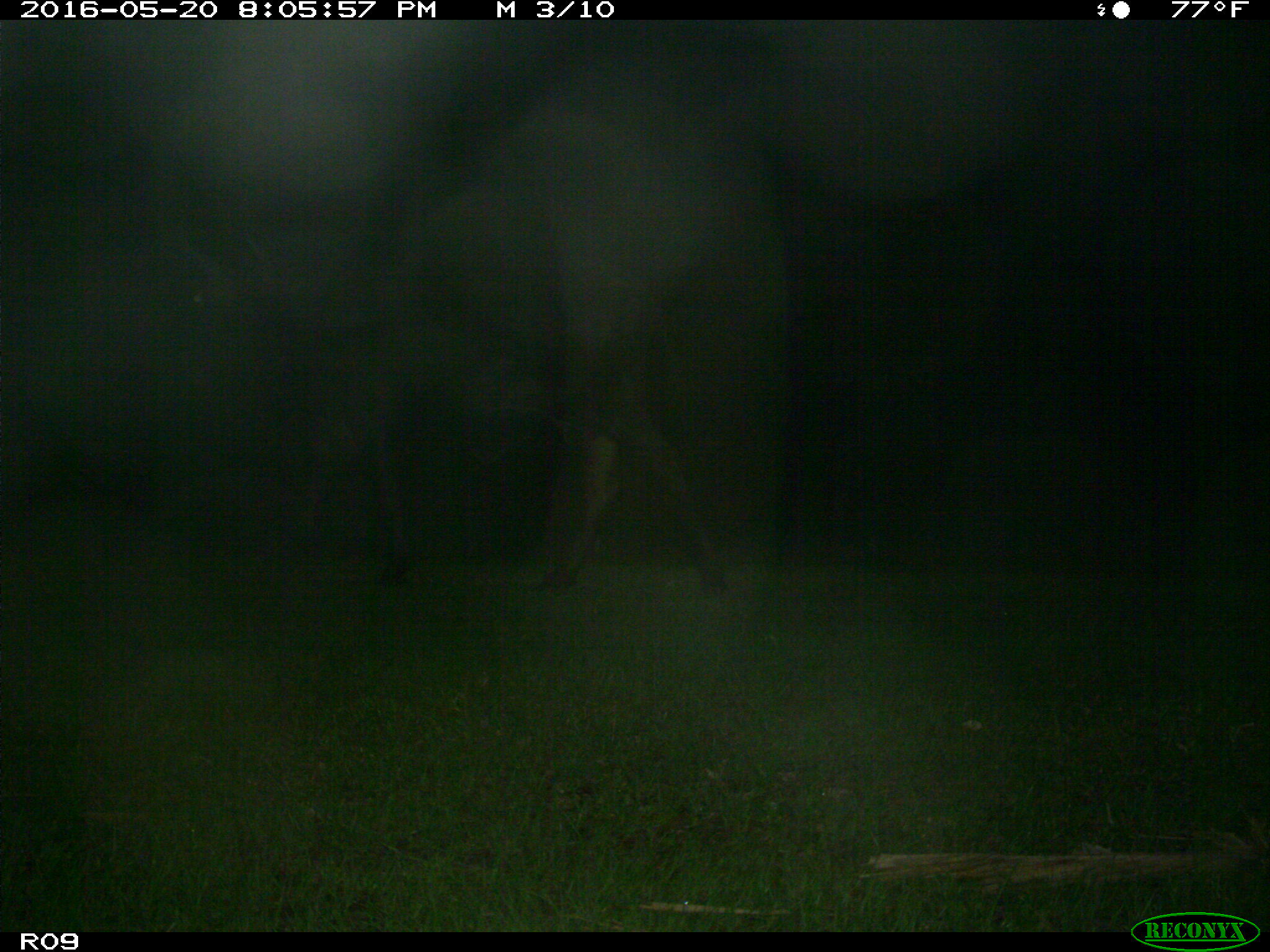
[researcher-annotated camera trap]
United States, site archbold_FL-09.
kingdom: Animalia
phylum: Chordata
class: Mammalia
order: Artiodactyla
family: Bovidae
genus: Bos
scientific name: Bos taurus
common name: domestic cow